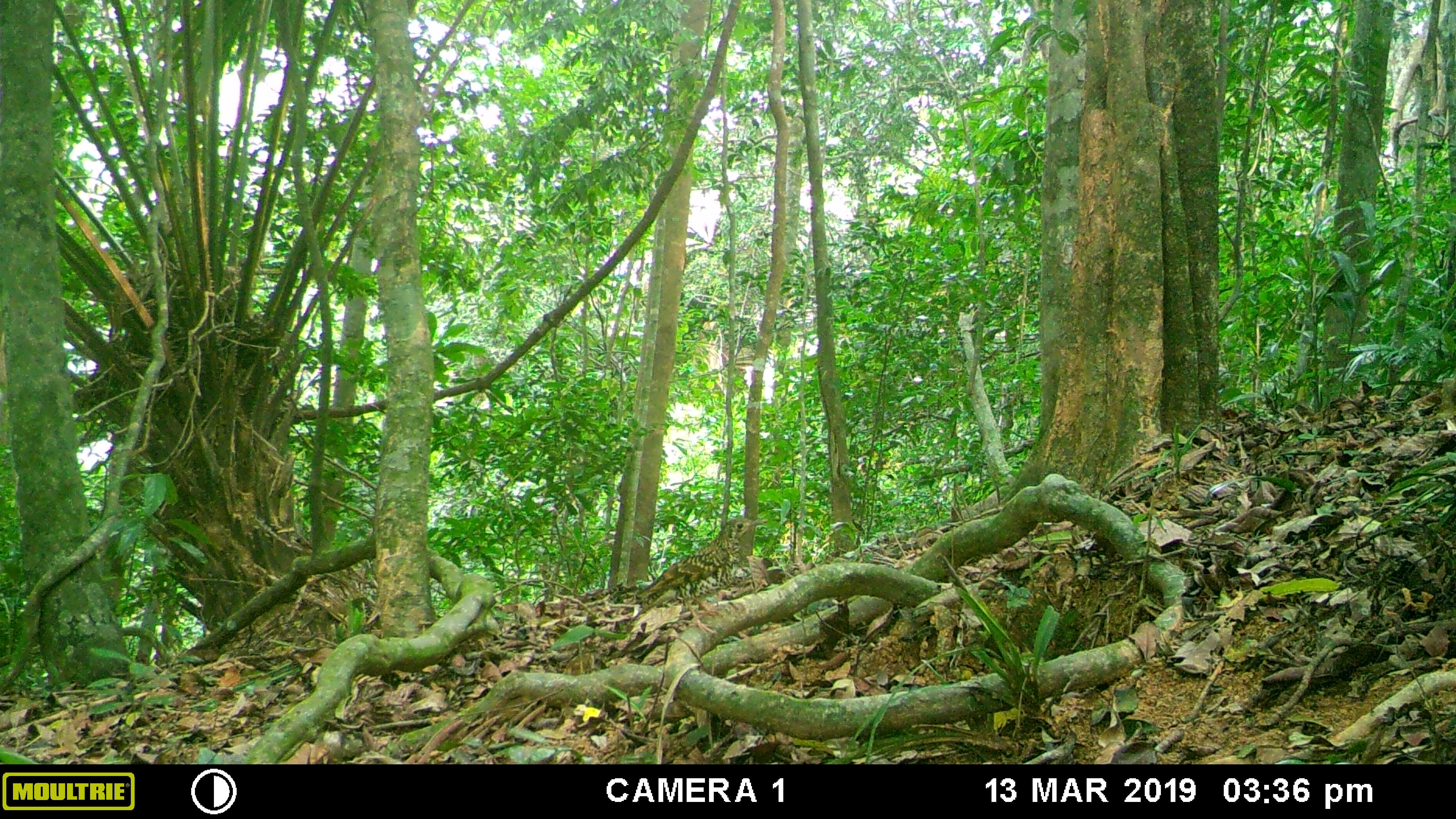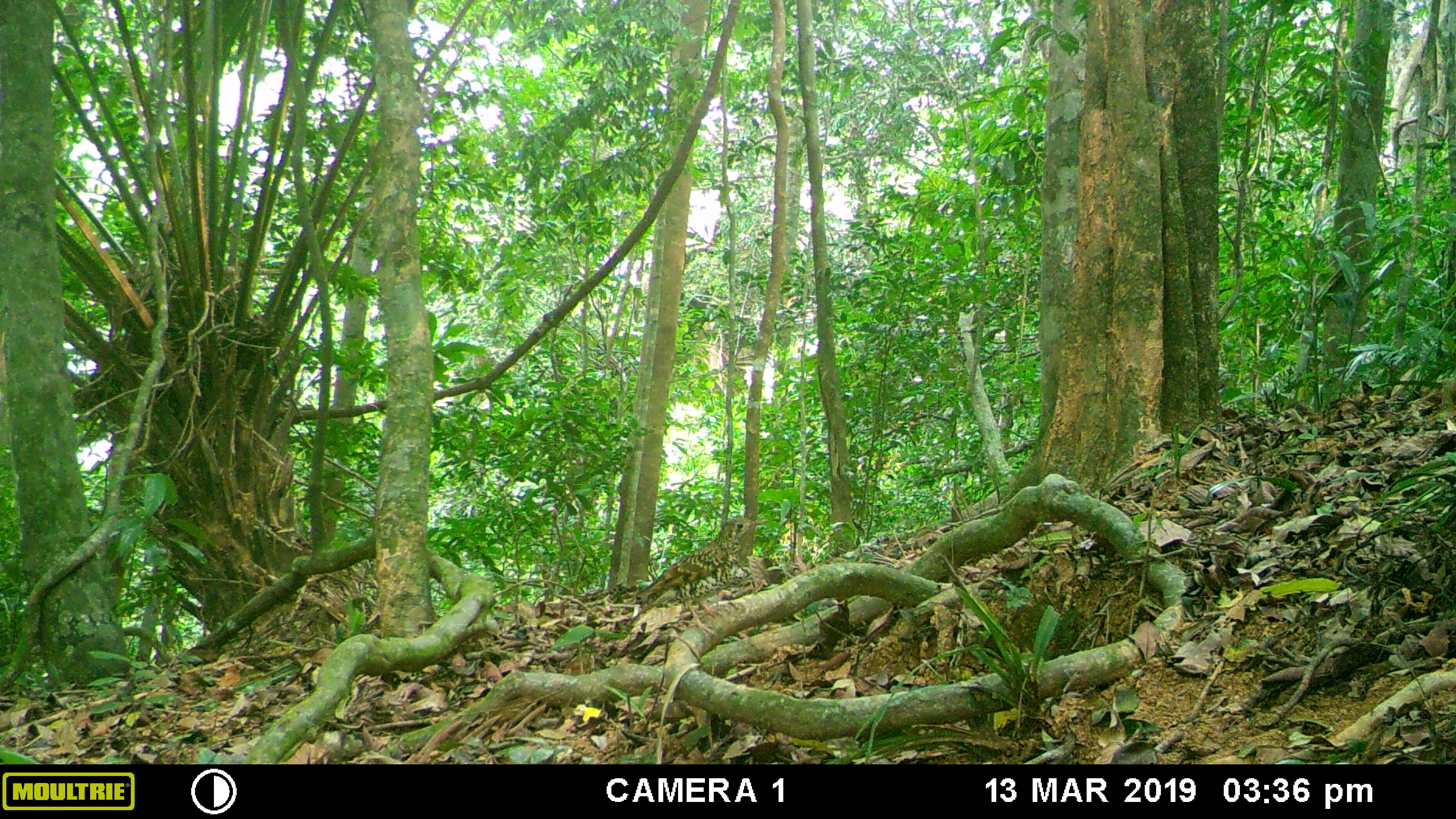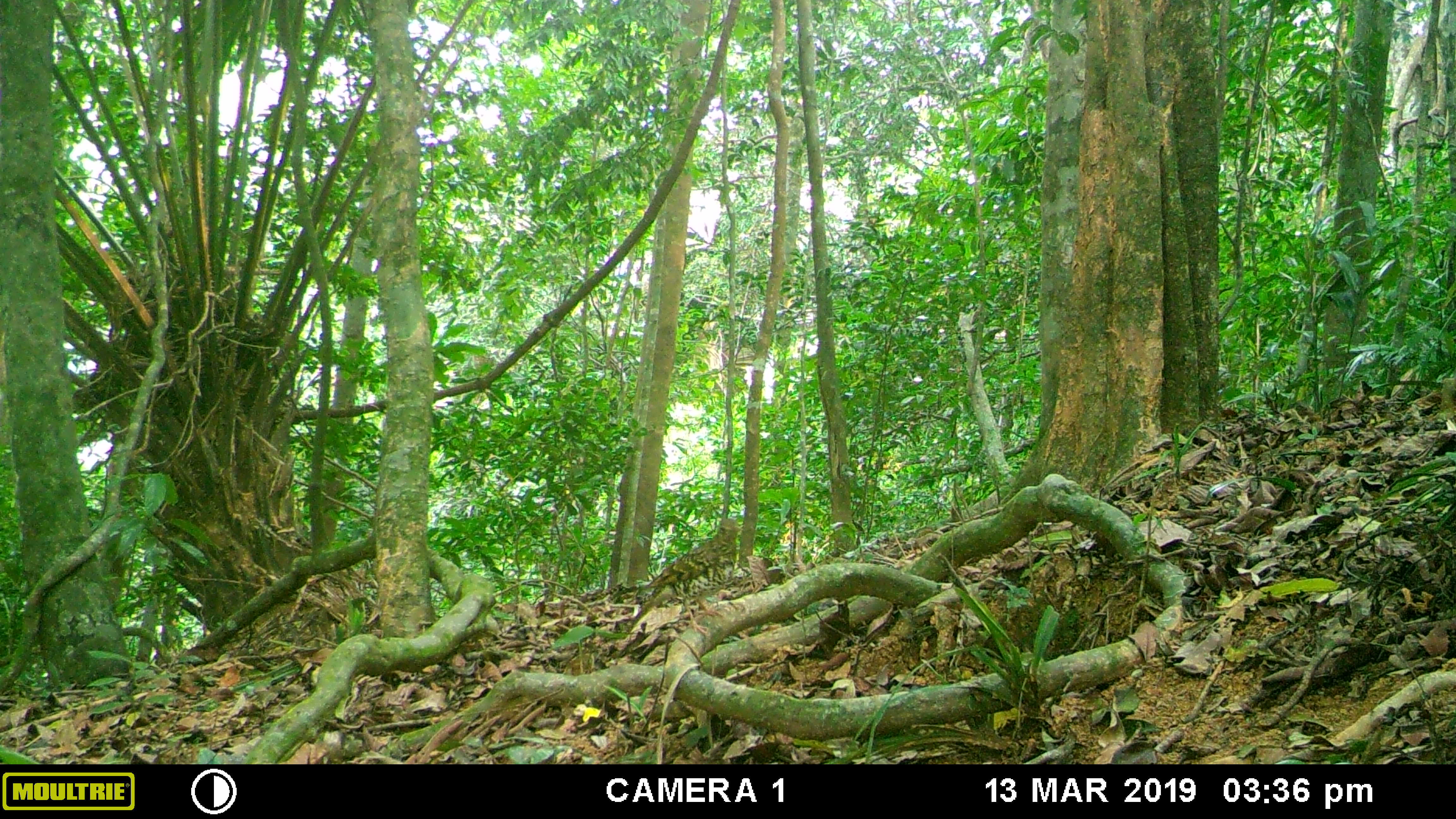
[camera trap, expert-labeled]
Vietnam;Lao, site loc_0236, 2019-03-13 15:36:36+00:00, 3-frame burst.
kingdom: Animalia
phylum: Chordata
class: Aves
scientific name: Aves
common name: bird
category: unidentified bird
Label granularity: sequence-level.